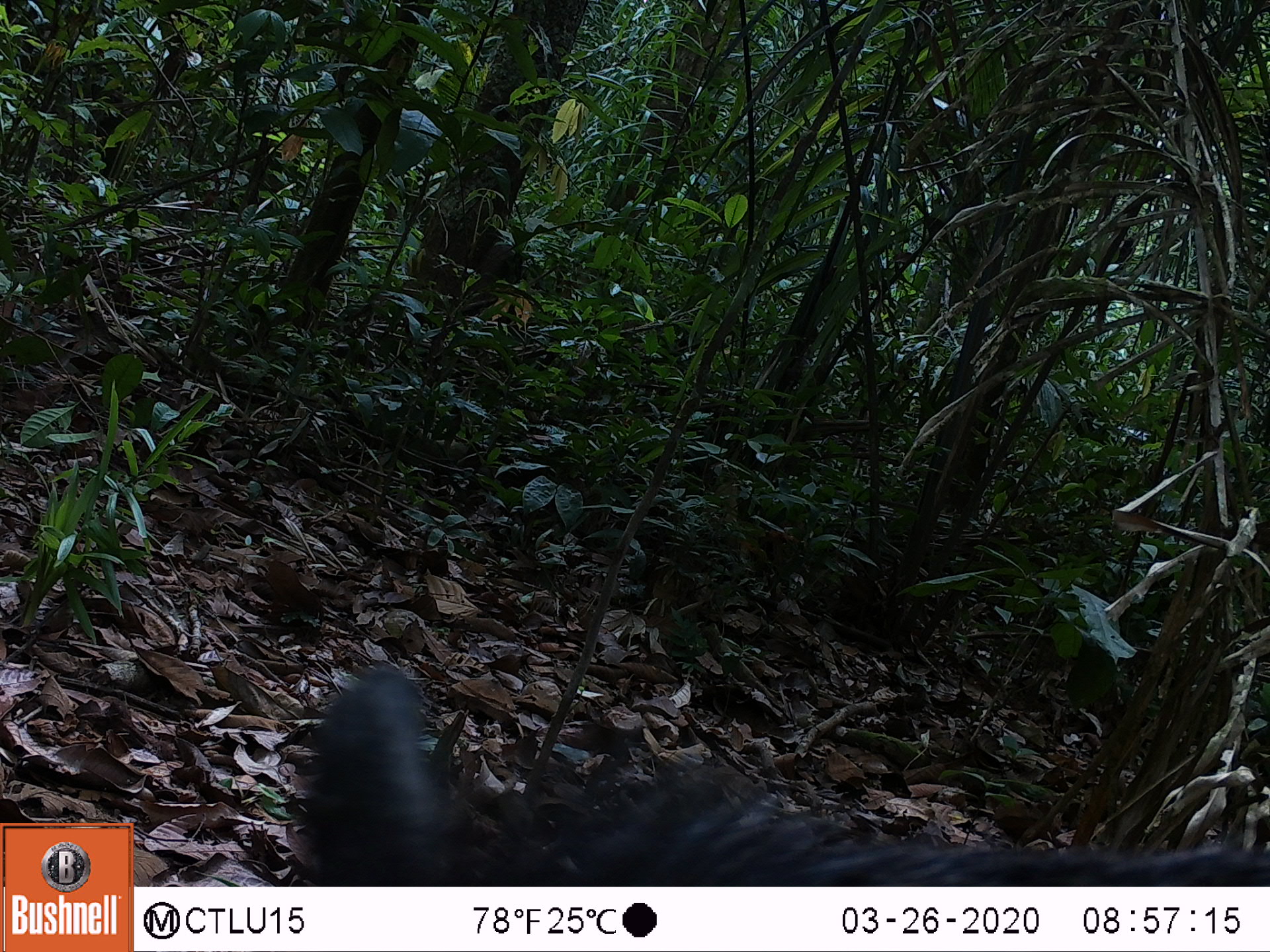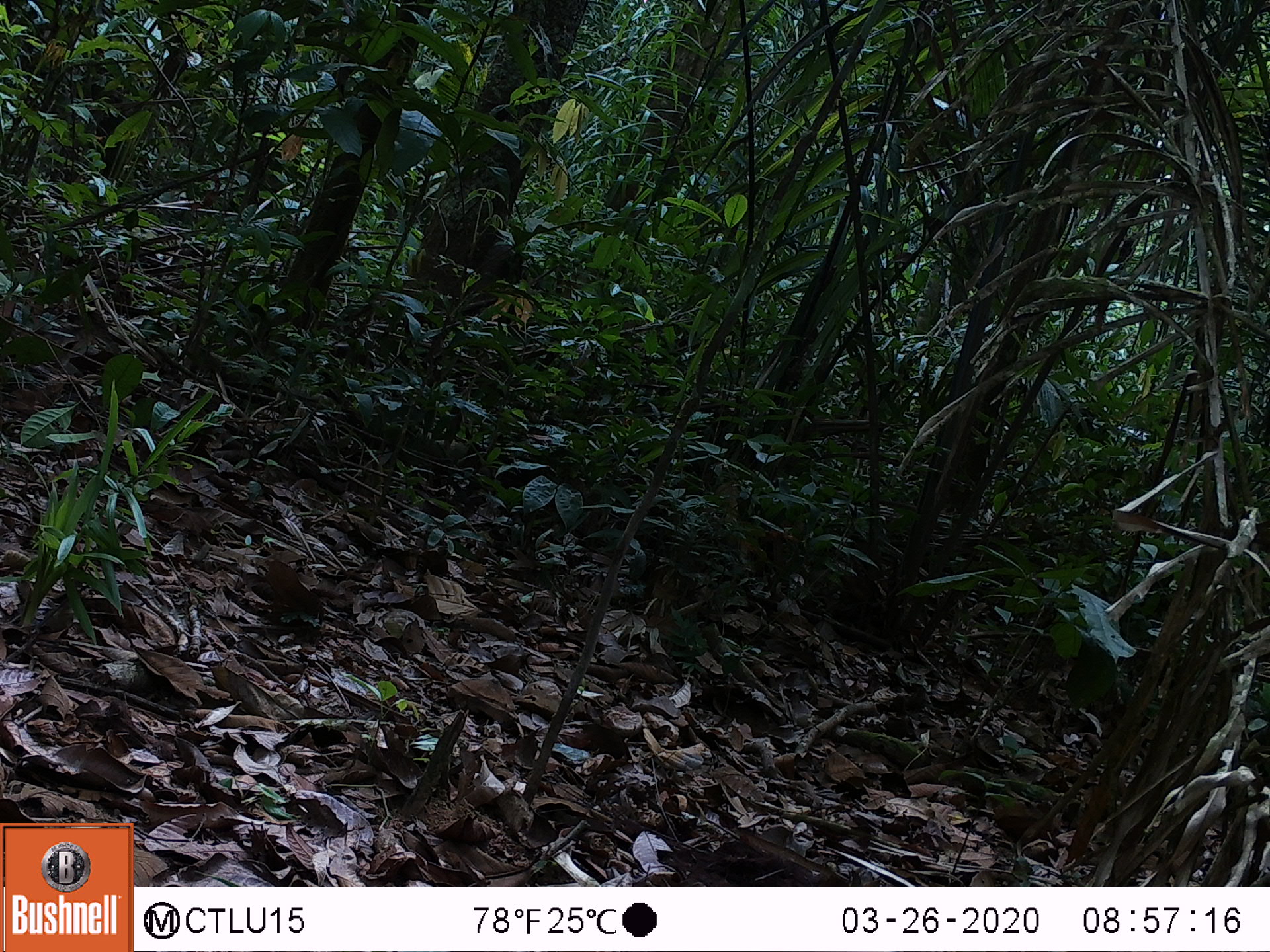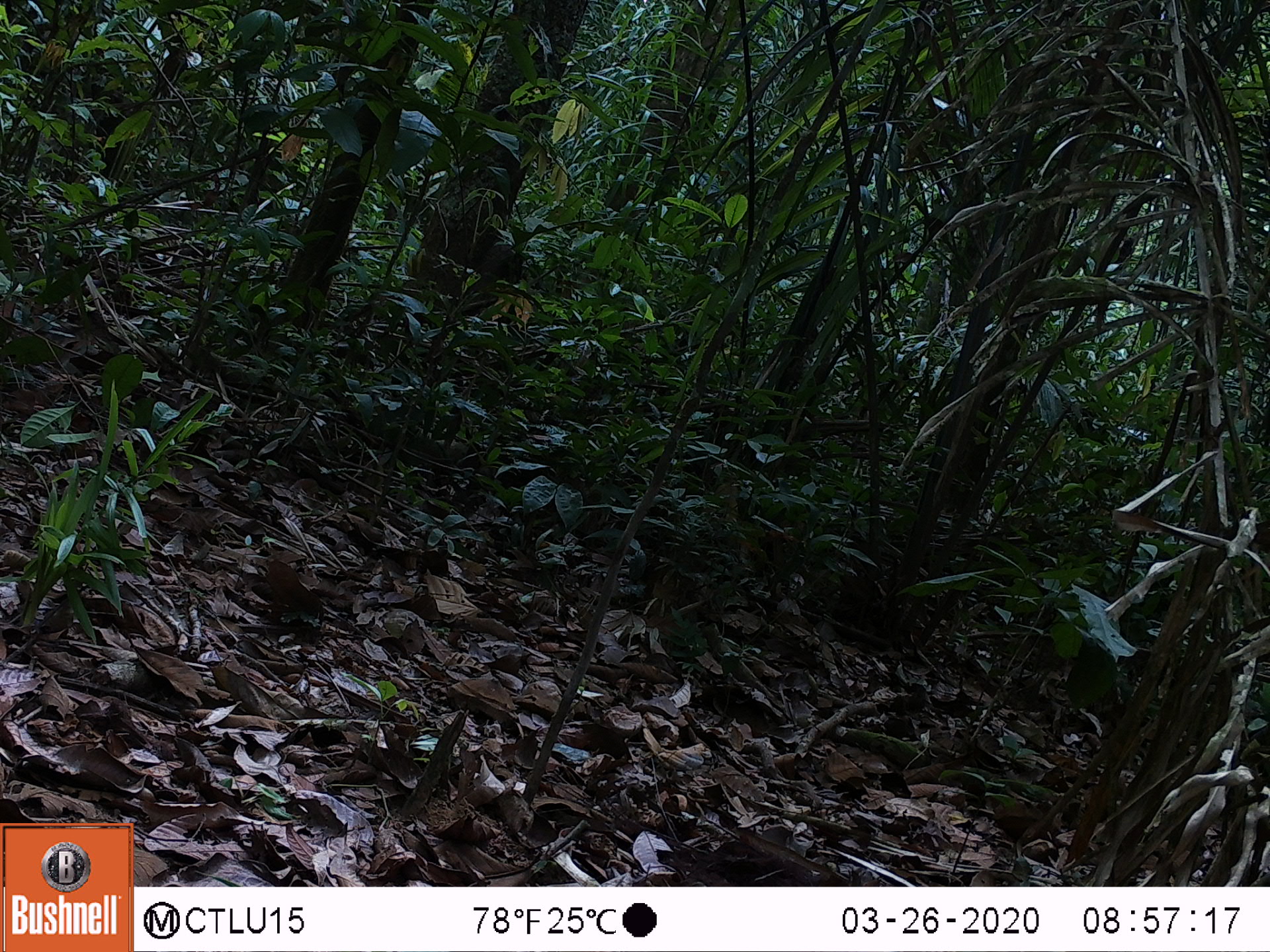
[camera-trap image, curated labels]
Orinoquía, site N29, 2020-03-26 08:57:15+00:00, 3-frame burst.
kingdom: Animalia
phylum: Chordata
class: Mammalia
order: Artiodactyla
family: Tayassuidae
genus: Pecari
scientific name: Pecari tajacu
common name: collared peccary